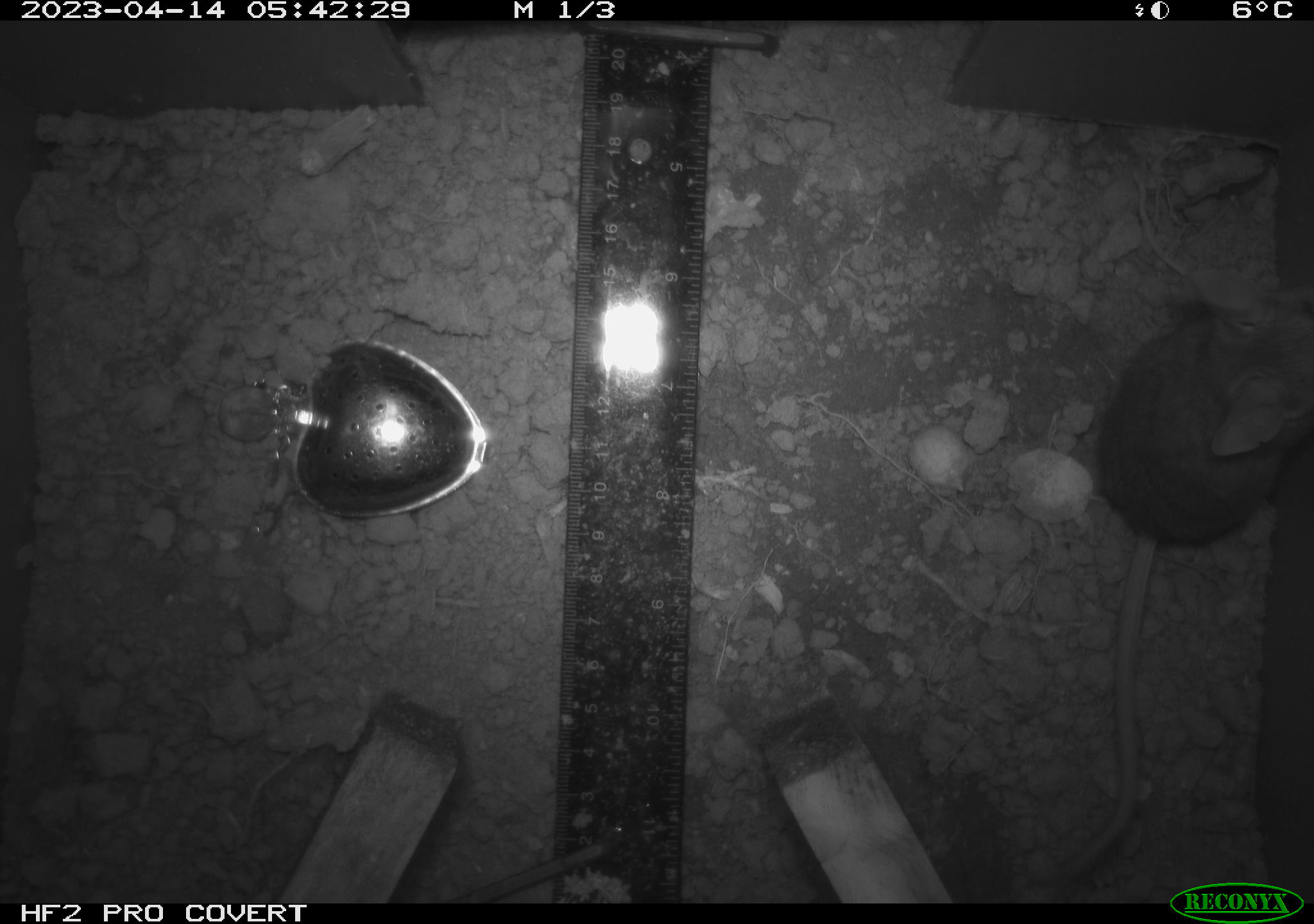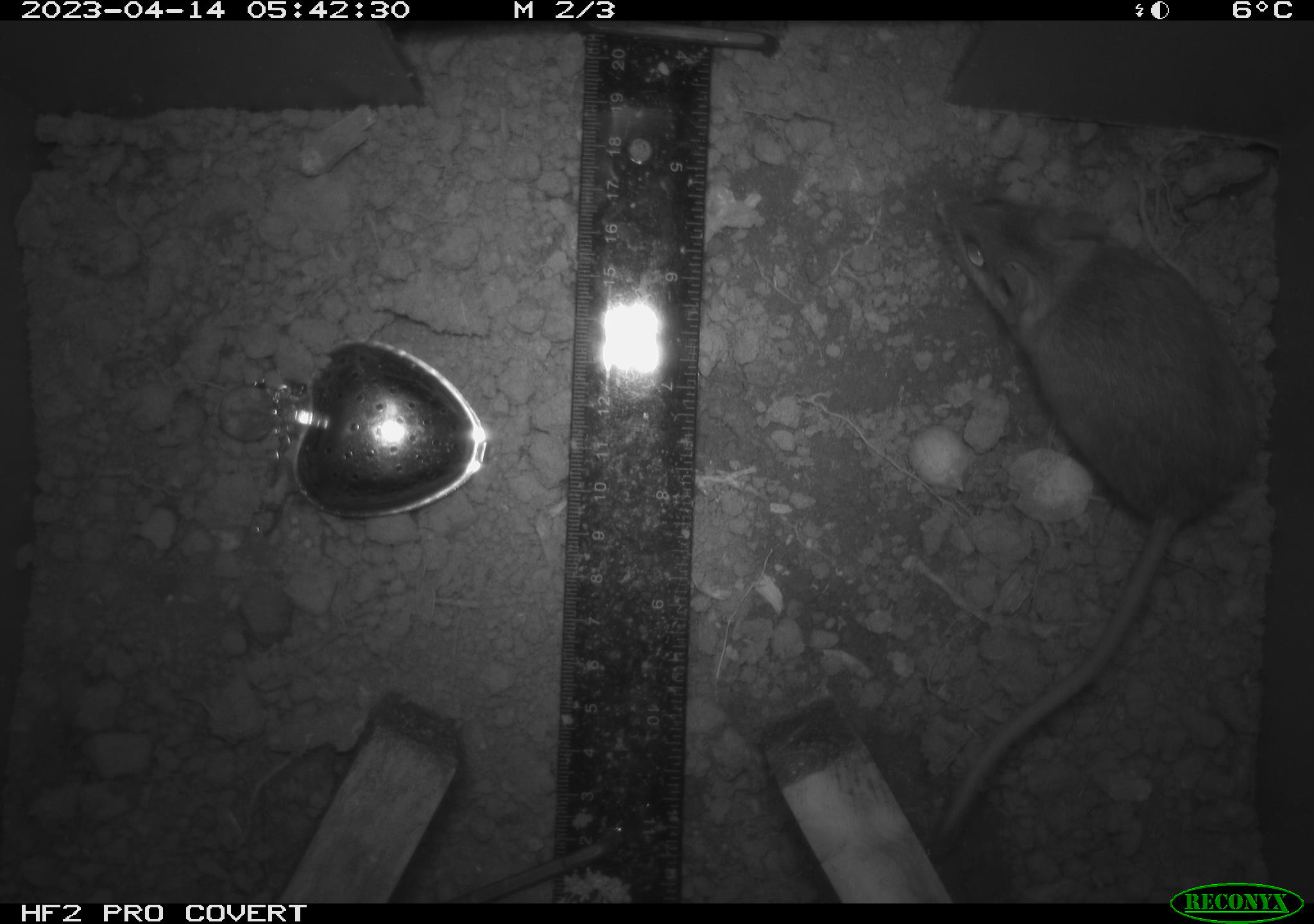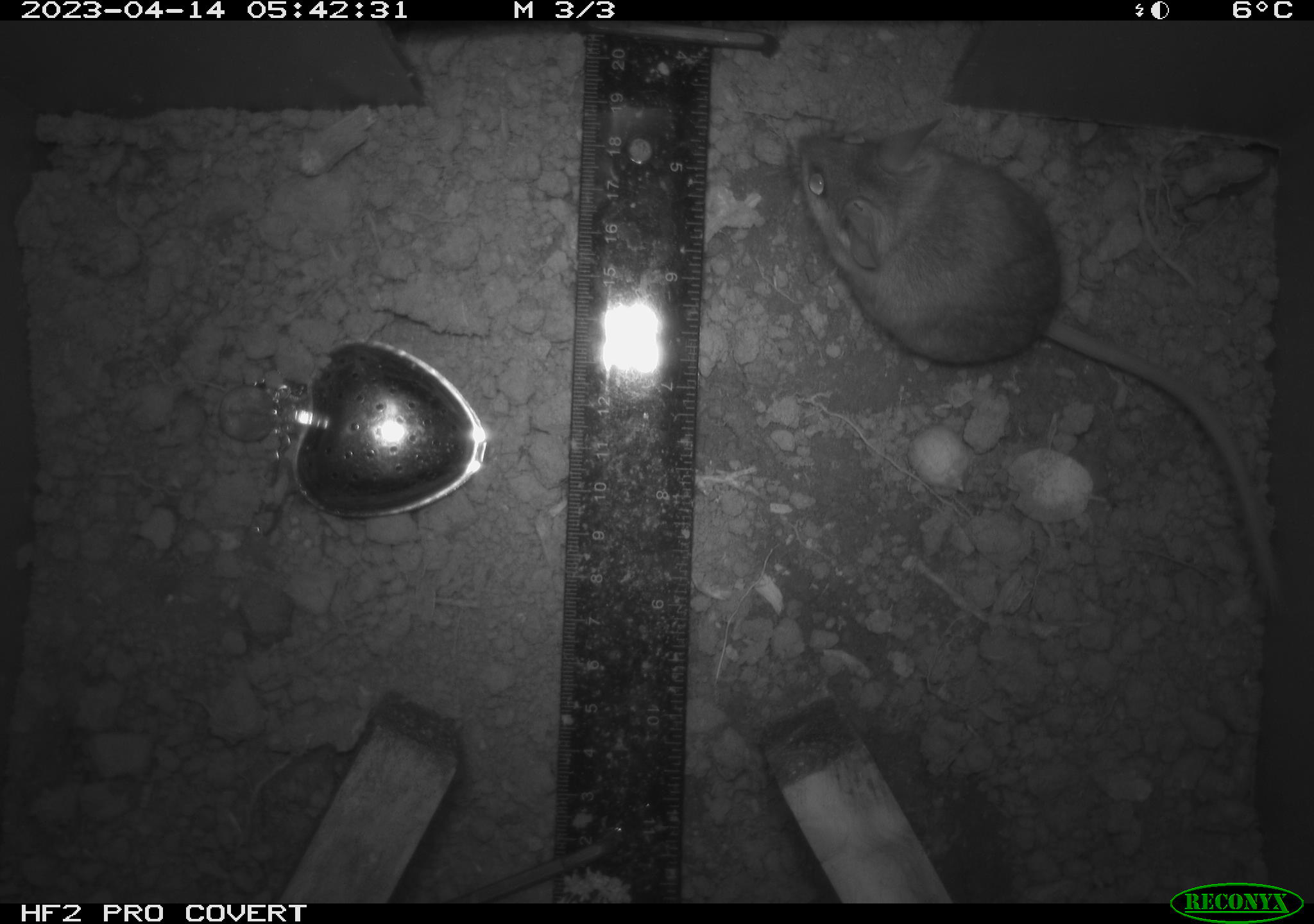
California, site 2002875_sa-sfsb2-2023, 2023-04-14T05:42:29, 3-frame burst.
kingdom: Animalia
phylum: Chordata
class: Mammalia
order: Rodentia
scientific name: Rodentia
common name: mouse species